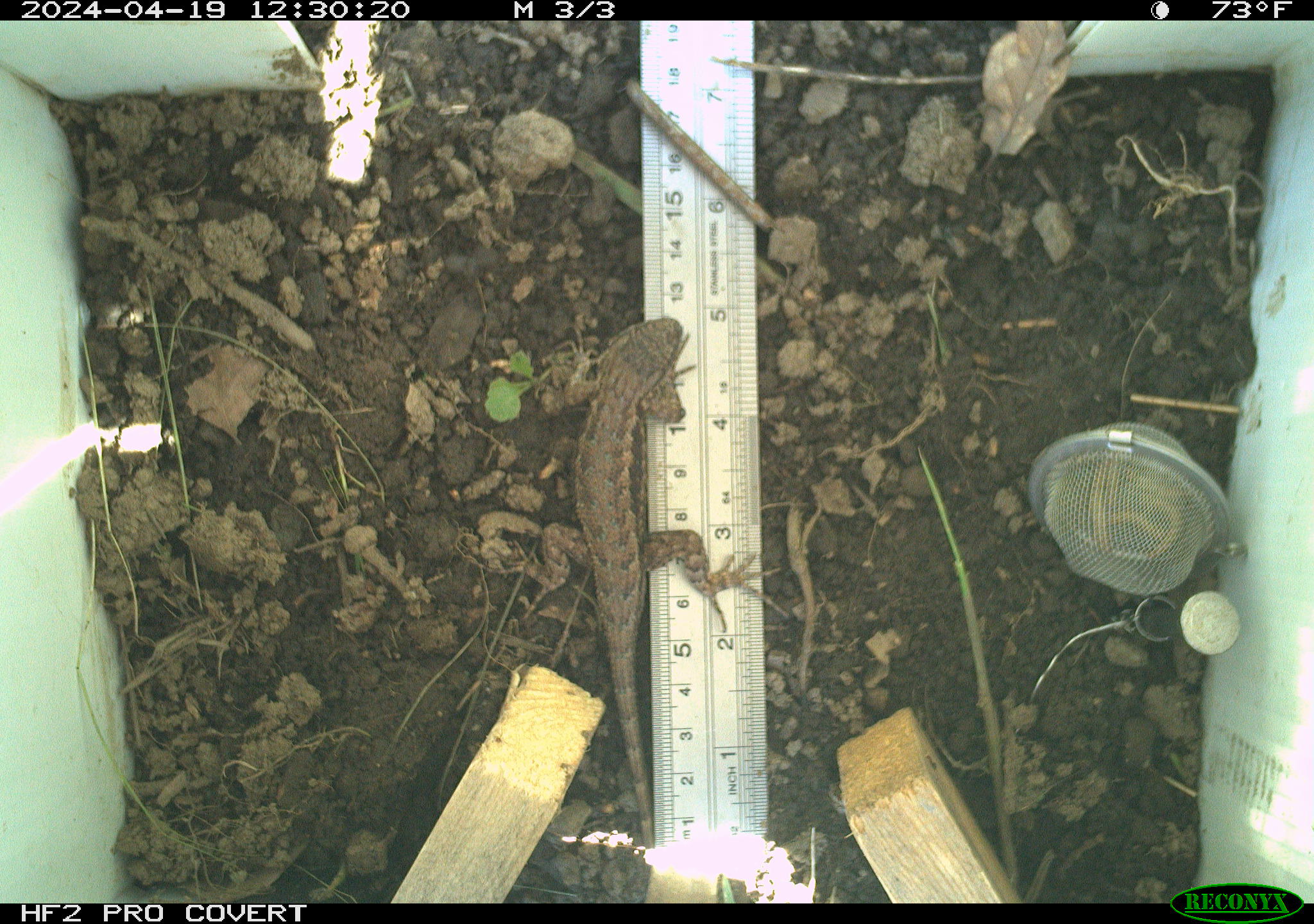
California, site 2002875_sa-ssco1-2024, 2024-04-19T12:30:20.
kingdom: Animalia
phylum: Chordata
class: Reptilia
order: Squamata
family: Phrynosomatidae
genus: Sceloporus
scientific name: Sceloporus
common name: spiny lizards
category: sceloporus species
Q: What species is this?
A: Sceloporus species (spiny lizards) (Sceloporus).